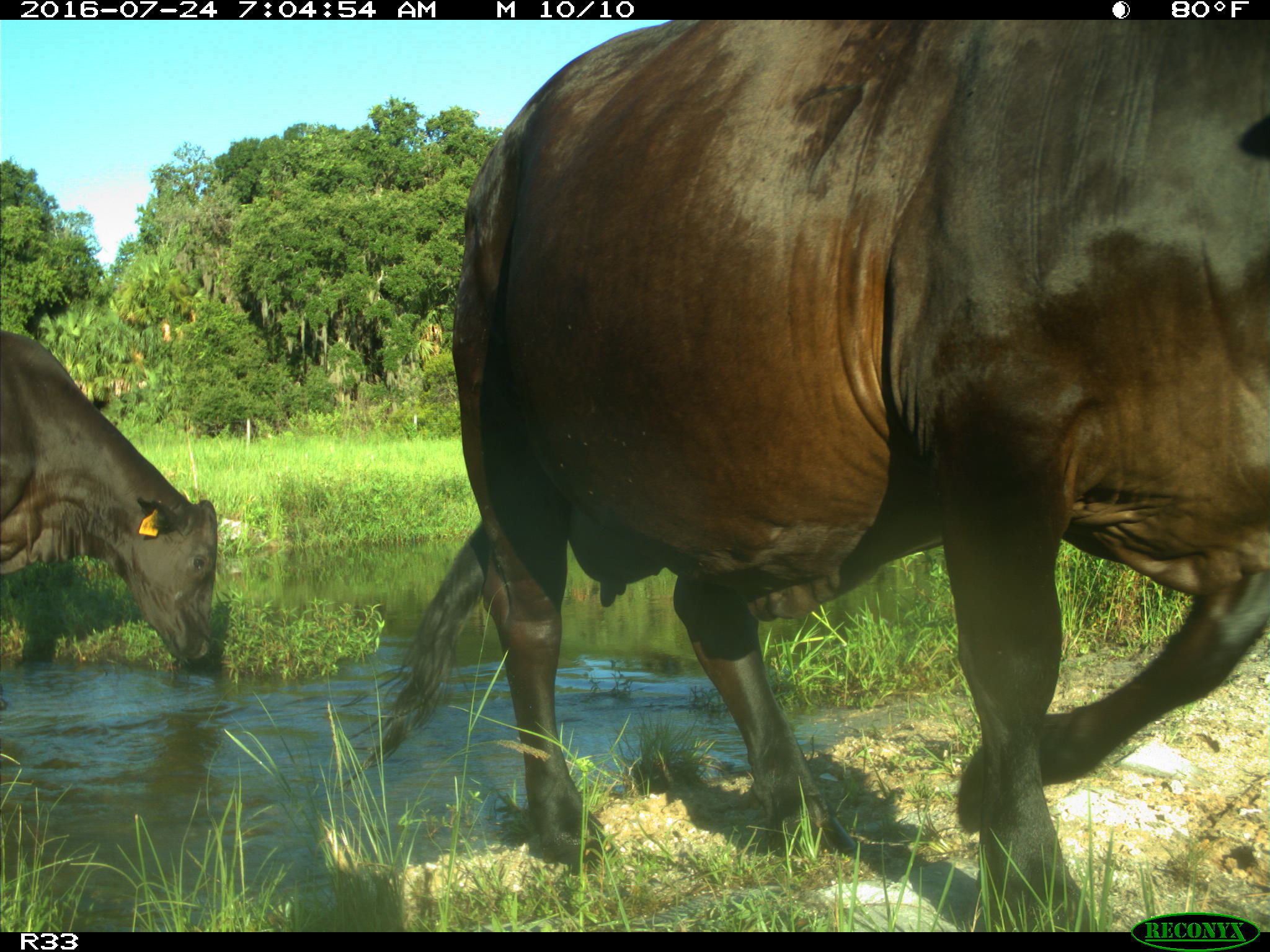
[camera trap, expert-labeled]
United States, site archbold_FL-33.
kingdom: Animalia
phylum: Chordata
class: Mammalia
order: Artiodactyla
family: Bovidae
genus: Bos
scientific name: Bos taurus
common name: domestic cow